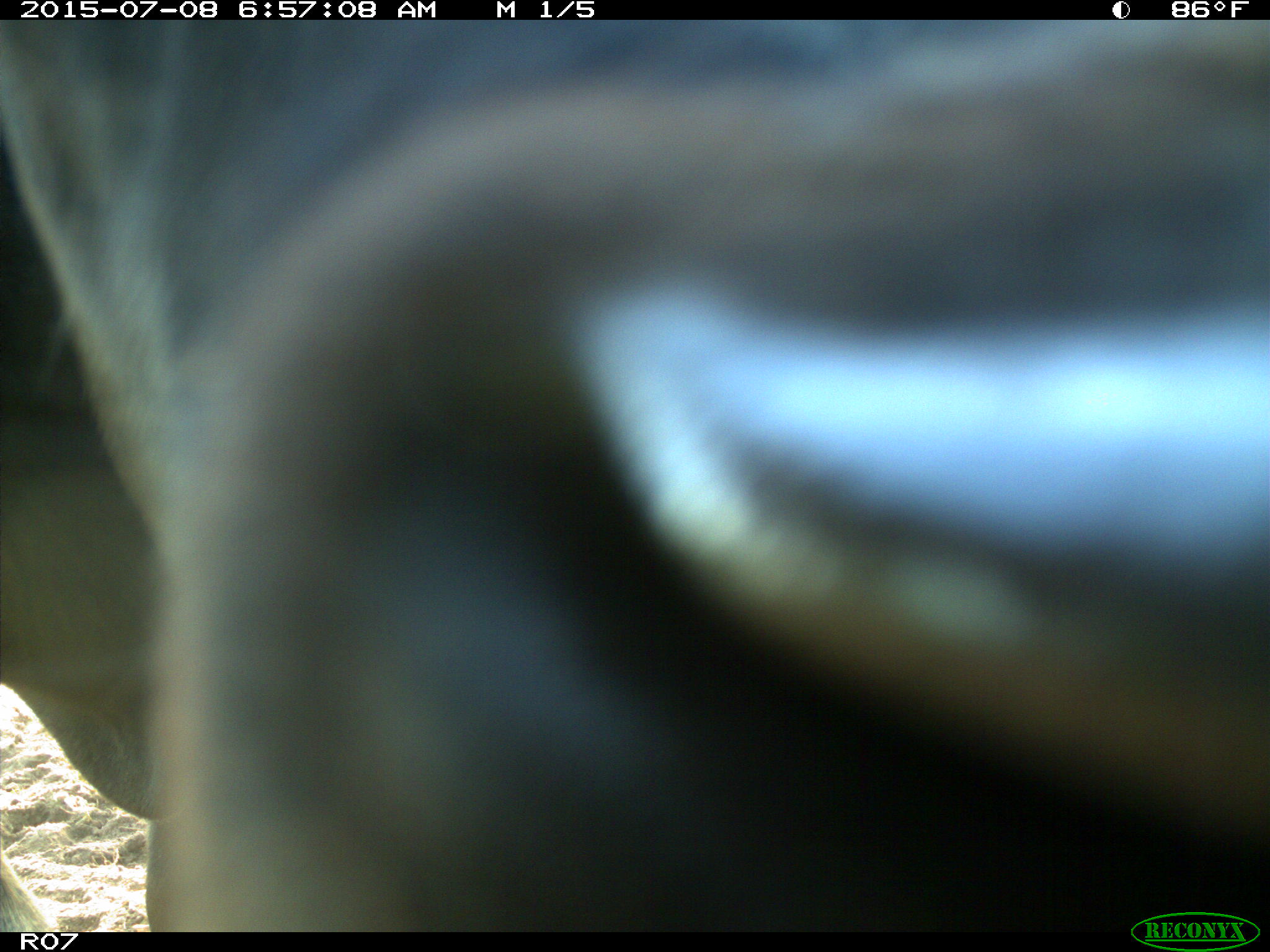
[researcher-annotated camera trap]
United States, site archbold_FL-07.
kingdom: Animalia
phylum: Chordata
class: Mammalia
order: Artiodactyla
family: Bovidae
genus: Bos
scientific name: Bos taurus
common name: domestic cow